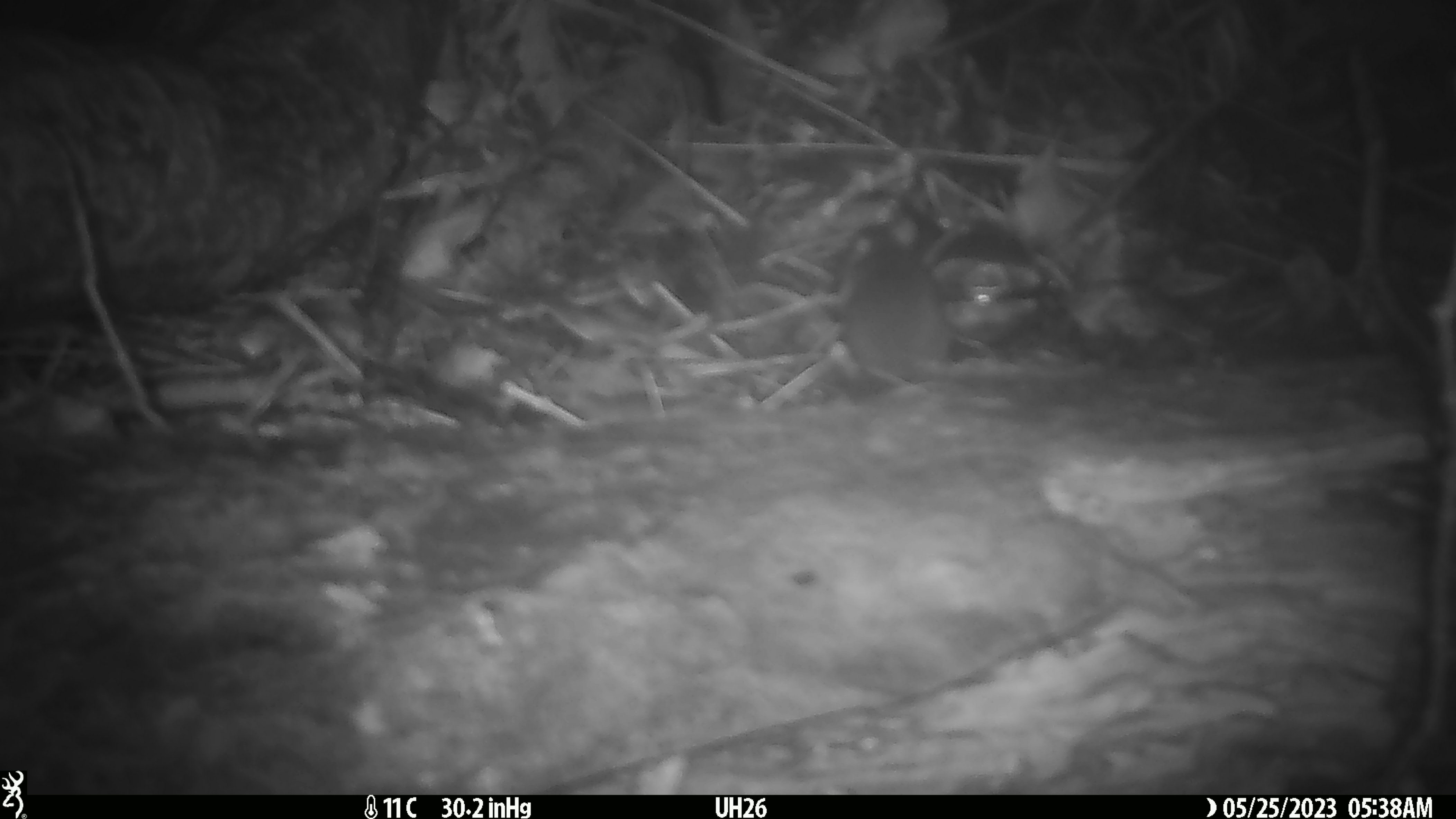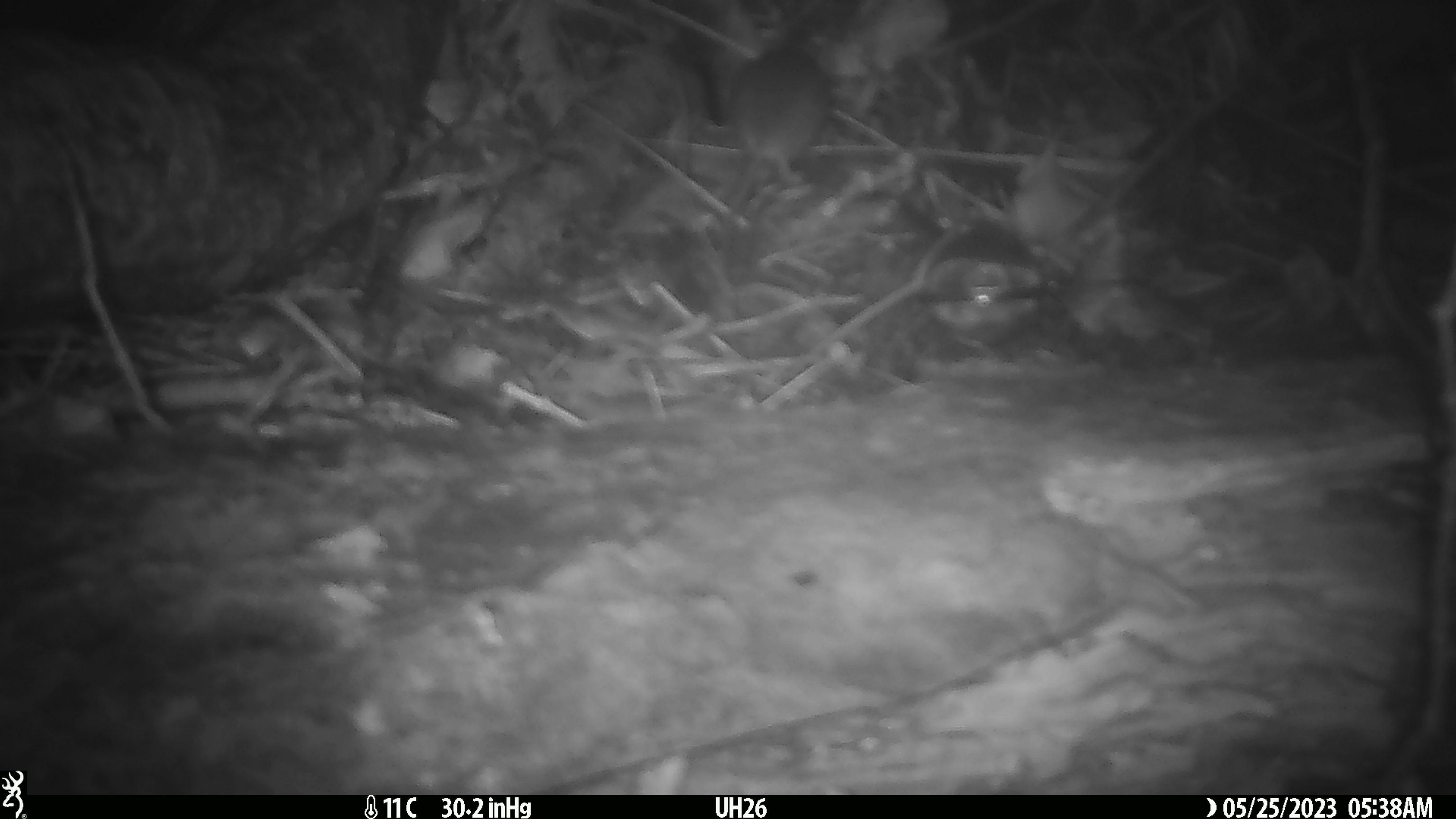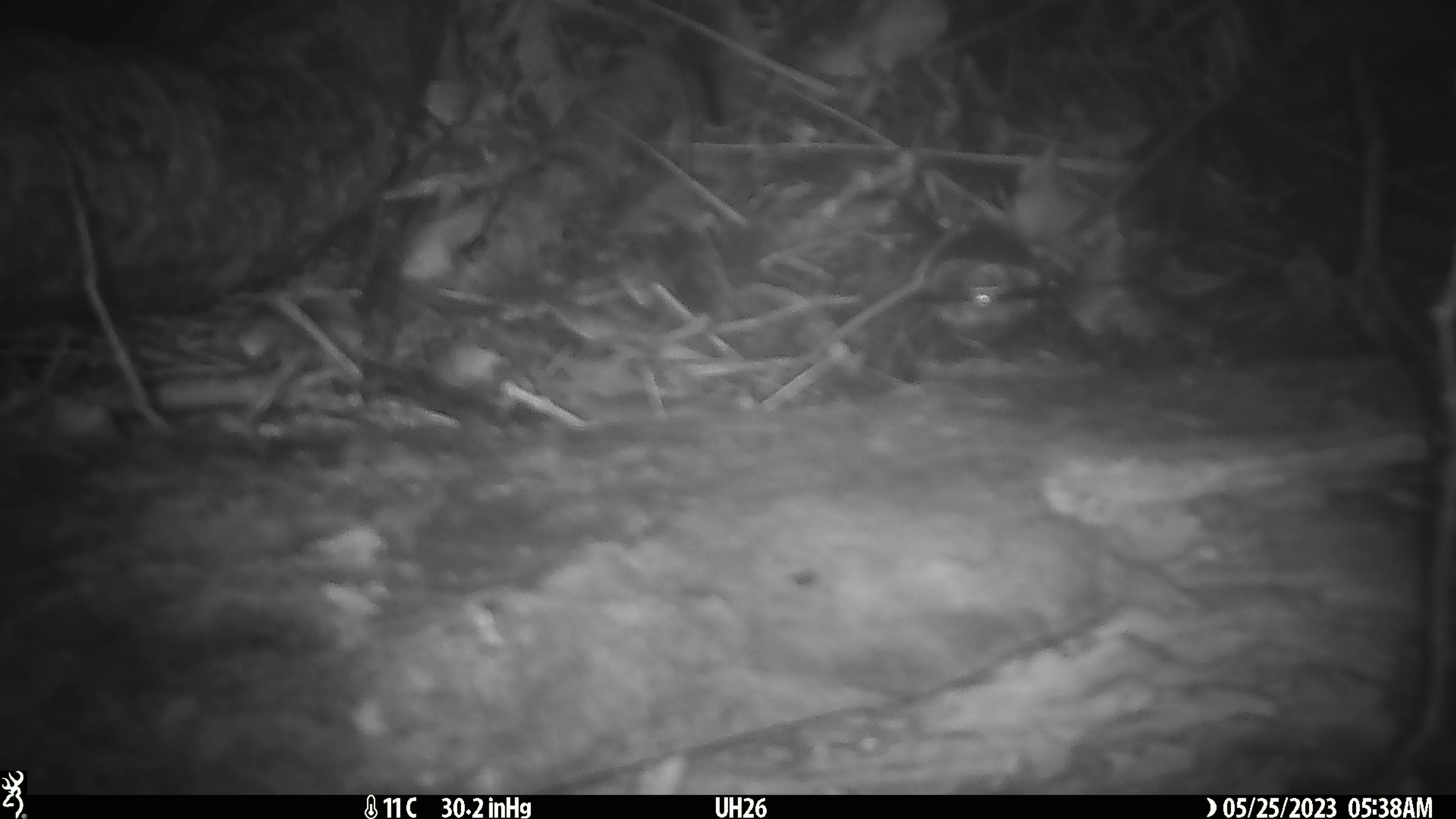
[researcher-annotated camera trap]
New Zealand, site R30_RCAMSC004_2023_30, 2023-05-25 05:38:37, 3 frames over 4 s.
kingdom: Animalia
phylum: Chordata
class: Mammalia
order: Rodentia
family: Muridae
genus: Mus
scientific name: Mus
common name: mouse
Mouse (Mus).